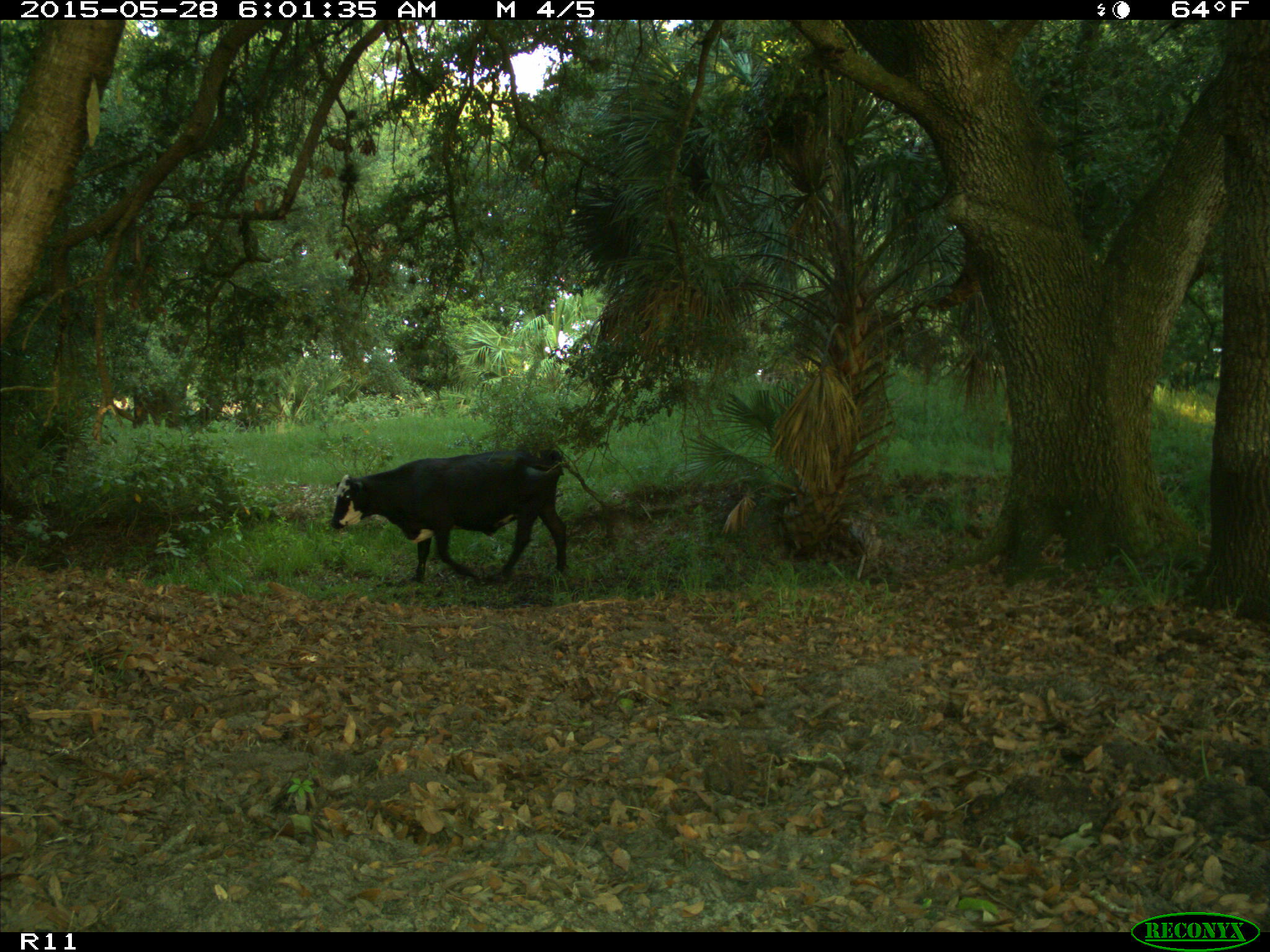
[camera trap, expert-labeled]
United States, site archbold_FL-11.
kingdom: Animalia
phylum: Chordata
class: Mammalia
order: Artiodactyla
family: Bovidae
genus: Bos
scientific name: Bos taurus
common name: domestic cow